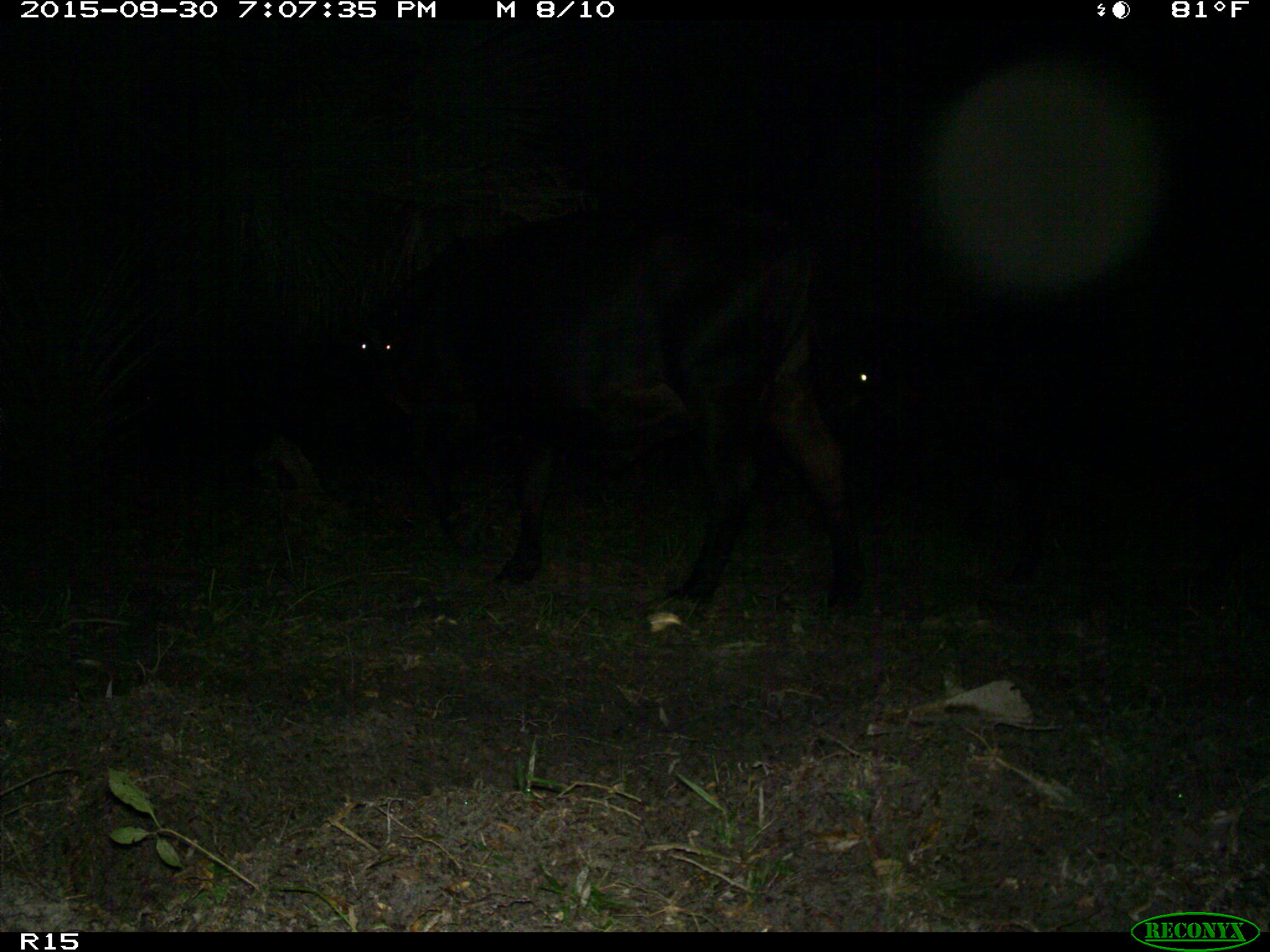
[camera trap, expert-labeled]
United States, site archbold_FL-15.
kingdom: Animalia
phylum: Chordata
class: Mammalia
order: Artiodactyla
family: Bovidae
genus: Bos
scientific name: Bos taurus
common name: domestic cow